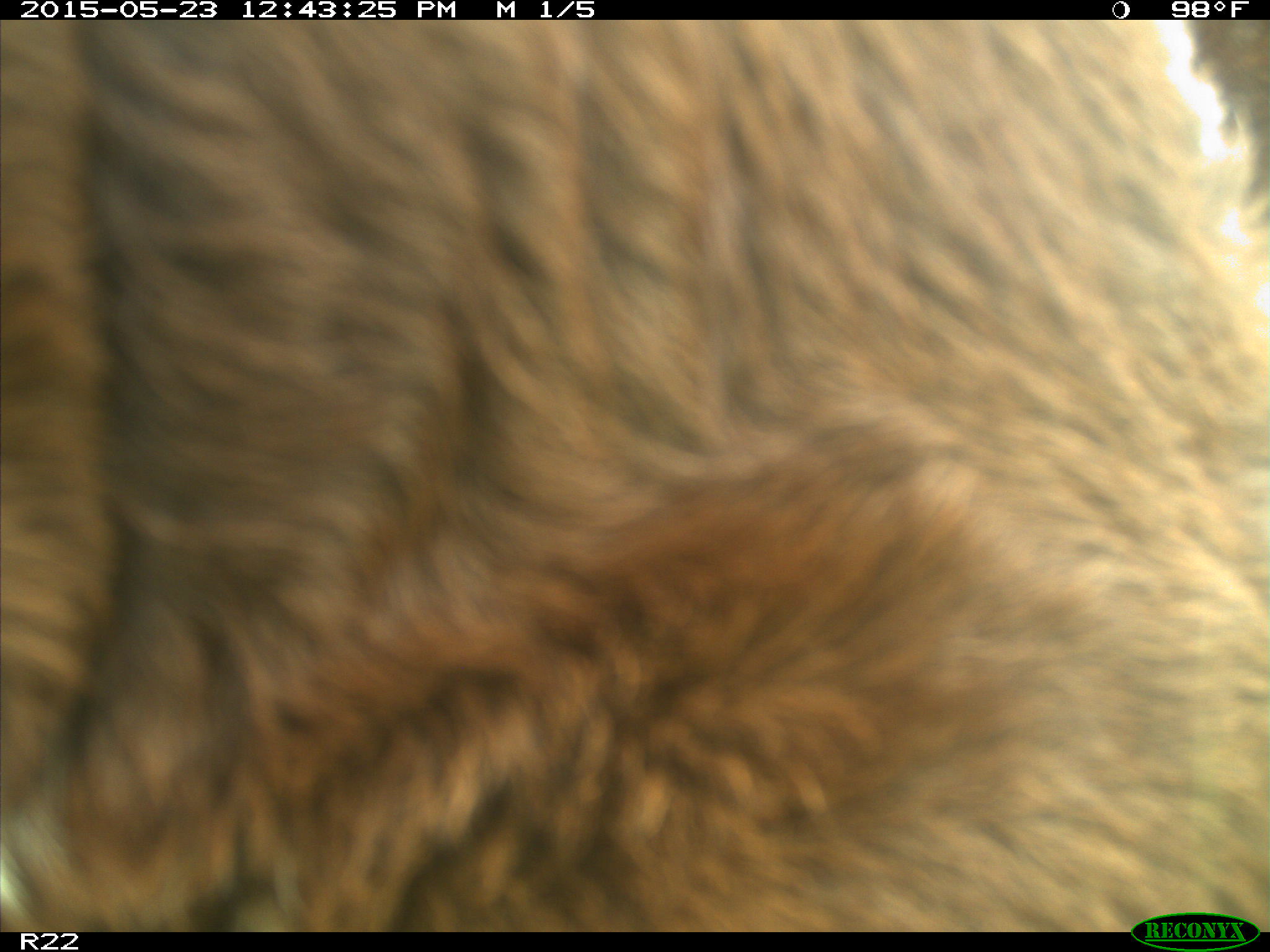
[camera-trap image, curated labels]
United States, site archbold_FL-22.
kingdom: Animalia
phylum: Chordata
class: Mammalia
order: Artiodactyla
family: Bovidae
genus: Bos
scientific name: Bos taurus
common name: domestic cow